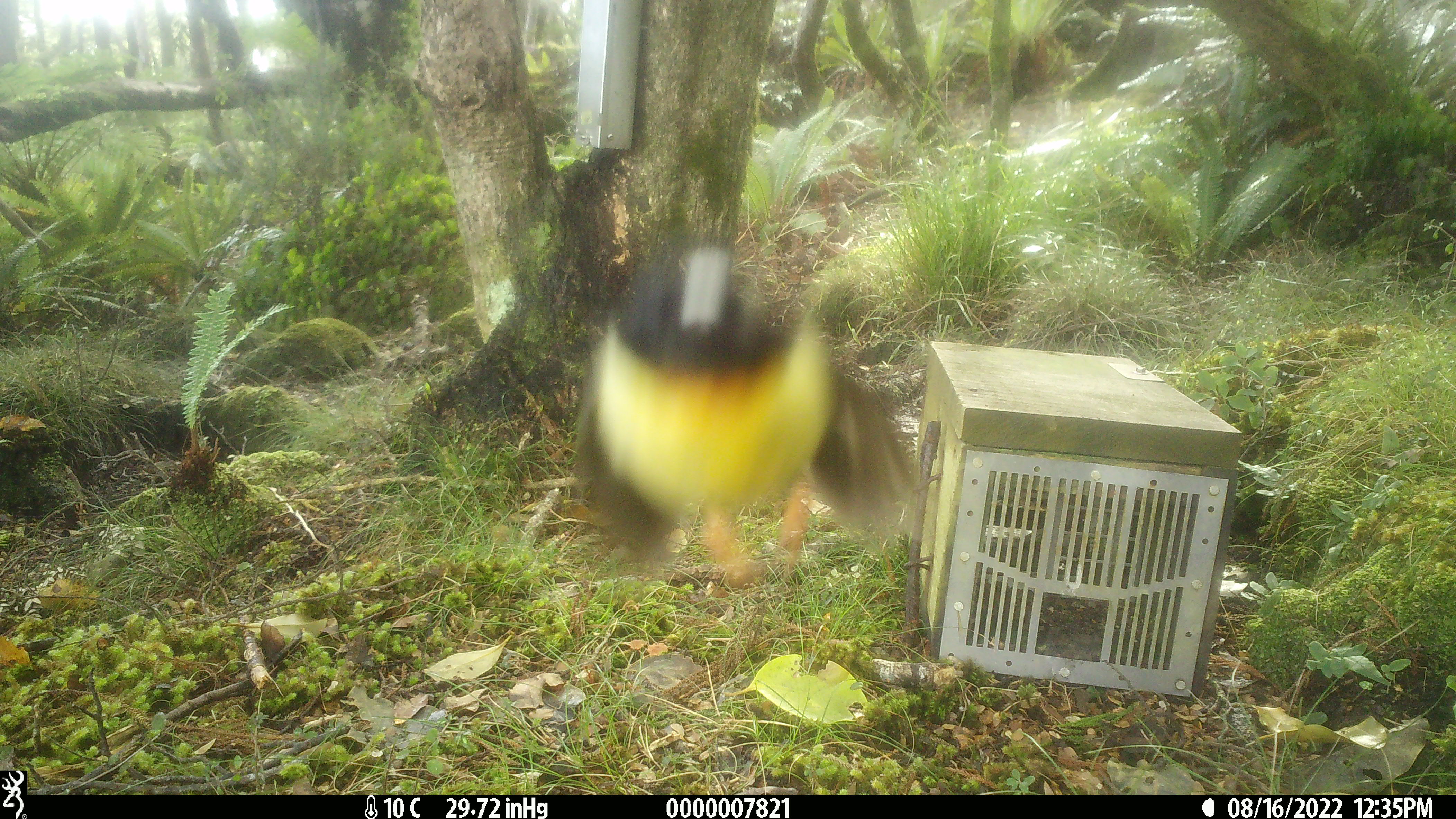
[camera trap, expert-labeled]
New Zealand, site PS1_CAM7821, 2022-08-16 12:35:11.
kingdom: Animalia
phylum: Chordata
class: Aves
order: Passeriformes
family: Petroicidae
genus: Petroica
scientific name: Petroica macrocephala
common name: tomtit